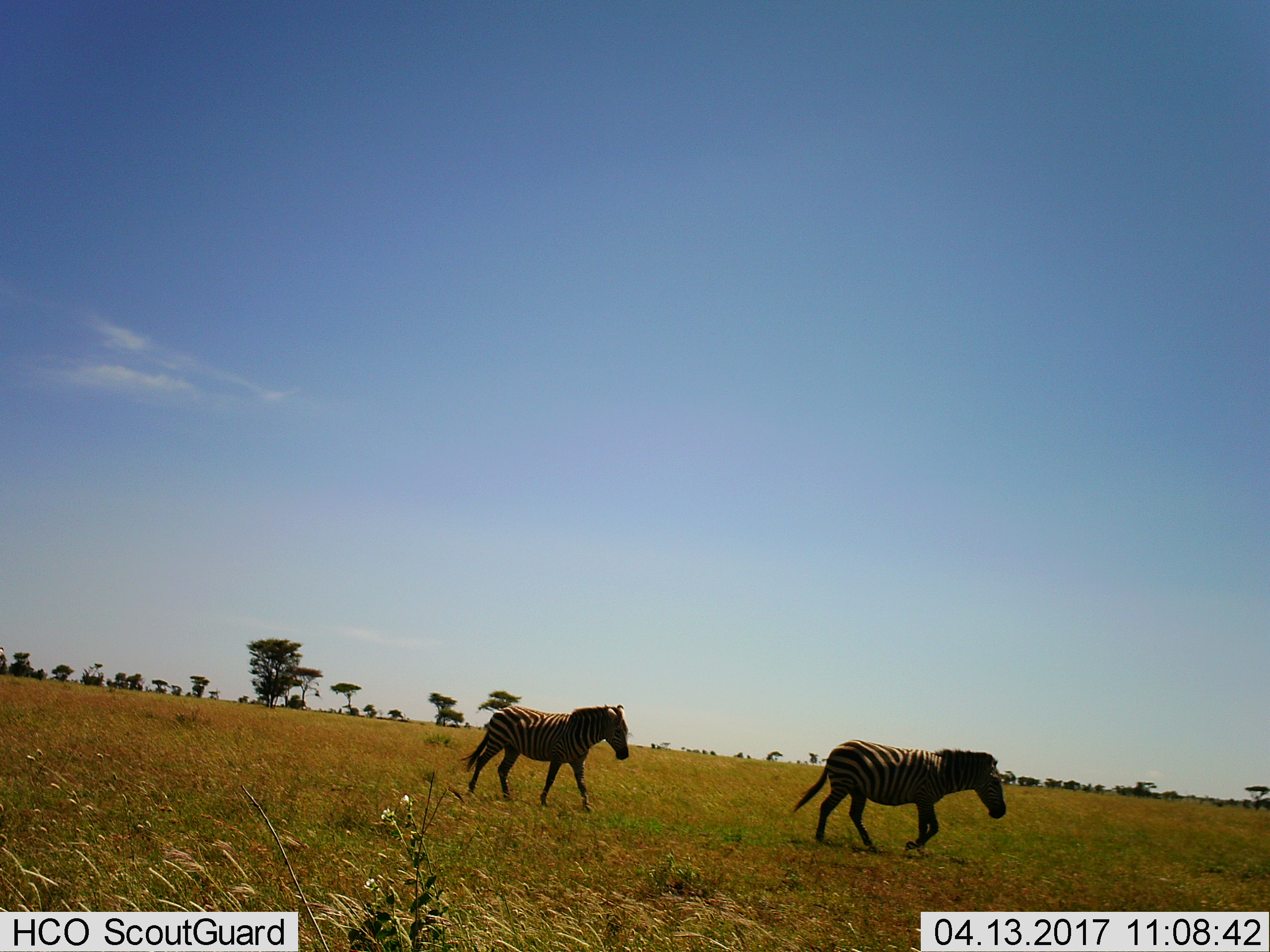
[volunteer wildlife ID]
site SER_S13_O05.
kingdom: Animalia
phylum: Chordata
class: Mammalia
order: Perissodactyla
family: Equidae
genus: Equus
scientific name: Equus quagga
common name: plains zebra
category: zebraplains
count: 2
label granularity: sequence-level